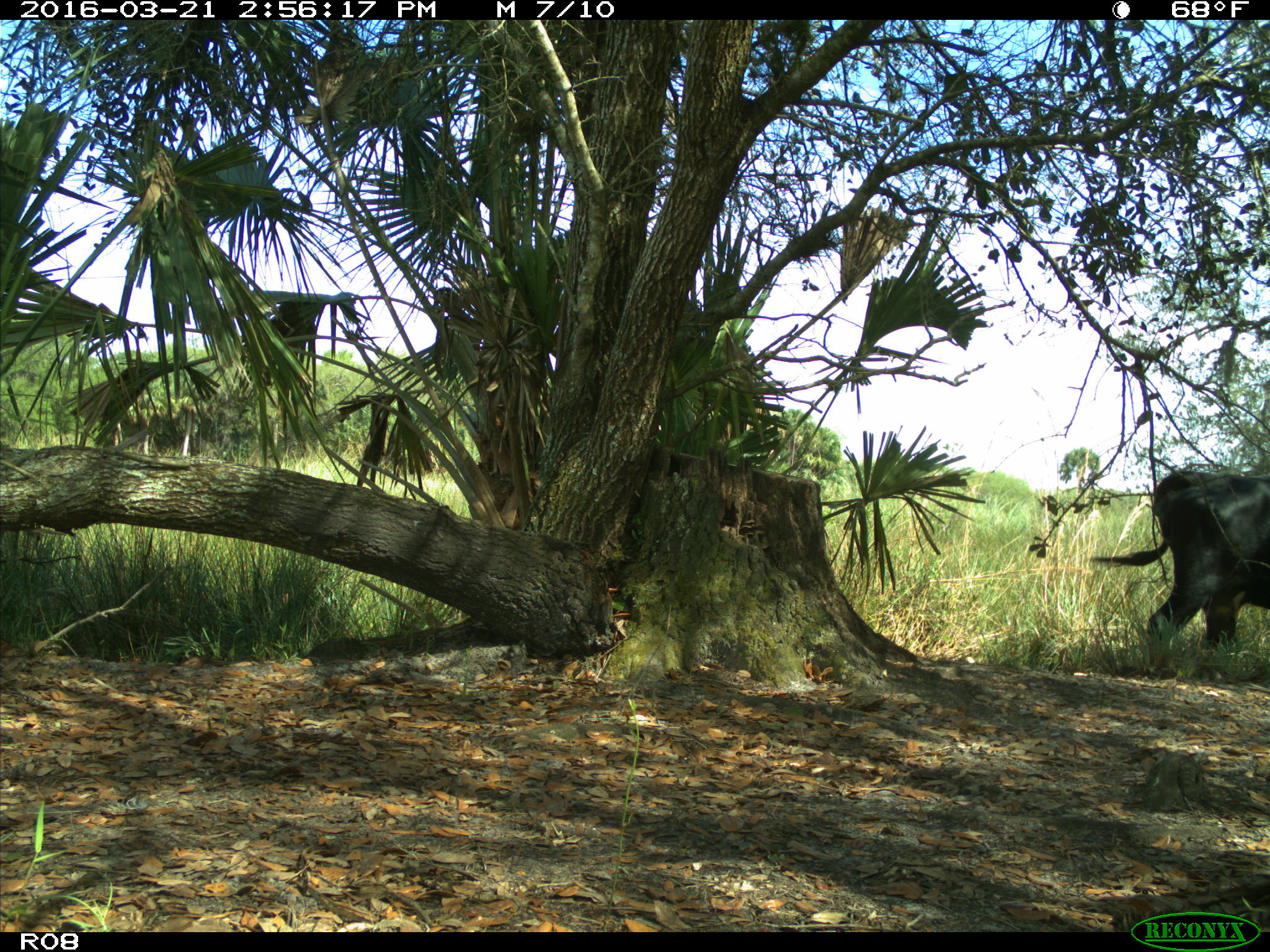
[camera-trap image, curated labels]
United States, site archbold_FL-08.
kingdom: Animalia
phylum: Chordata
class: Mammalia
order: Artiodactyla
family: Bovidae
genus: Bos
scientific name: Bos taurus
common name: domestic cow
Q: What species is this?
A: Bos taurus (domestic cow).